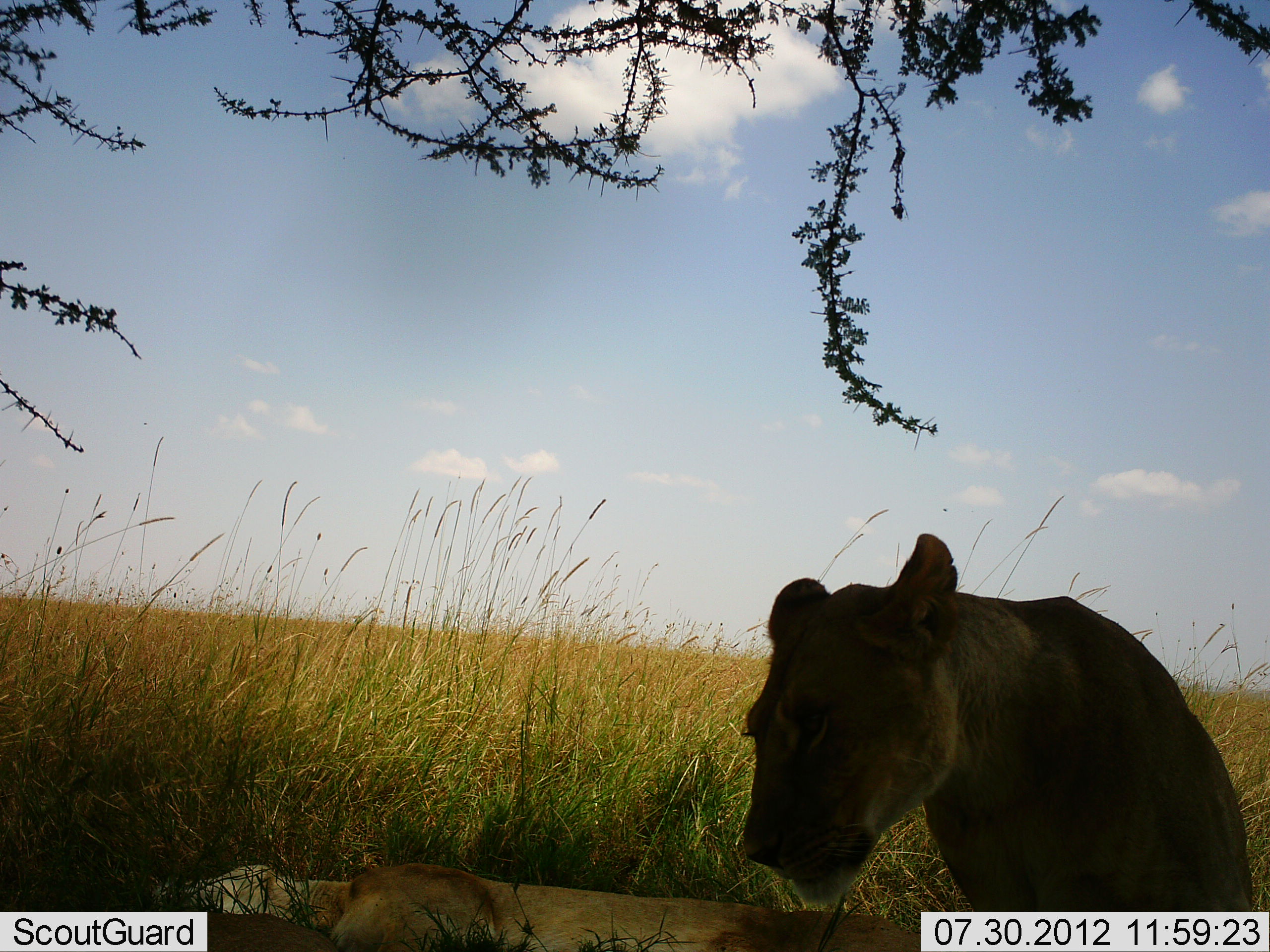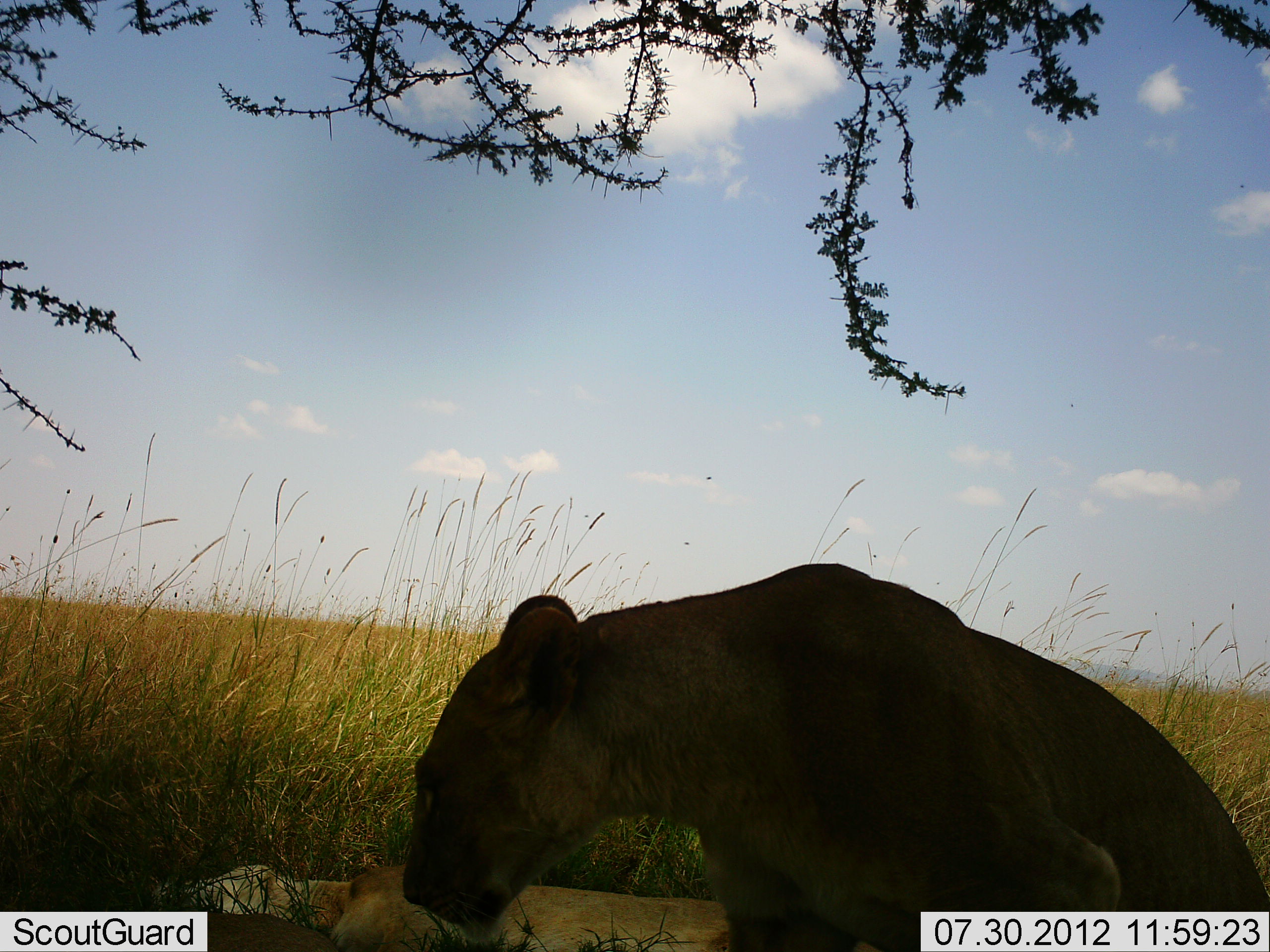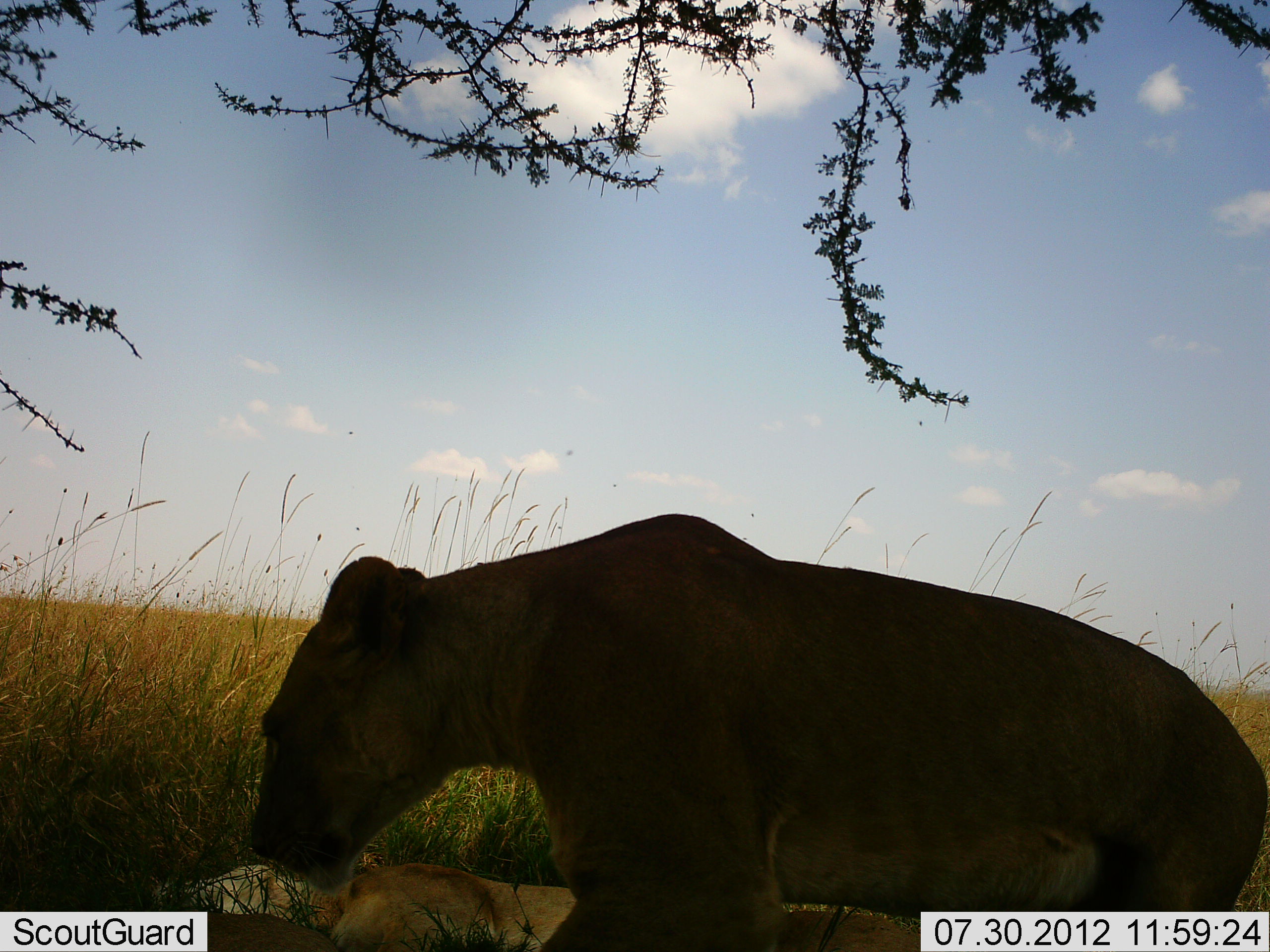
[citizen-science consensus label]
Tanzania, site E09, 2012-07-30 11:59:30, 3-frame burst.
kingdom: Animalia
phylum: Chordata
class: Mammalia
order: Carnivora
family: Felidae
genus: Panthera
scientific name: Panthera leo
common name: lion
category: lionfemale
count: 1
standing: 20%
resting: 30%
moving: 70%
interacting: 0%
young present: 0%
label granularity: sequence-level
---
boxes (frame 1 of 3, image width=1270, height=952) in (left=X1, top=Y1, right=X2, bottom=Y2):
animal: (left=740, top=532, right=1255, bottom=912); (left=205, top=862, right=921, bottom=952); (left=0, top=892, right=339, bottom=952)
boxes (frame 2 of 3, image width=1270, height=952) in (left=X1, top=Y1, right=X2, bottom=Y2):
animal: (left=401, top=532, right=1270, bottom=952); (left=205, top=862, right=877, bottom=952); (left=0, top=907, right=336, bottom=952)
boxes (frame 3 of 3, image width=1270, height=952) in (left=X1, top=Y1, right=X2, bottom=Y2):
animal: (left=252, top=511, right=1270, bottom=912); (left=205, top=862, right=921, bottom=952); (left=0, top=892, right=339, bottom=952)